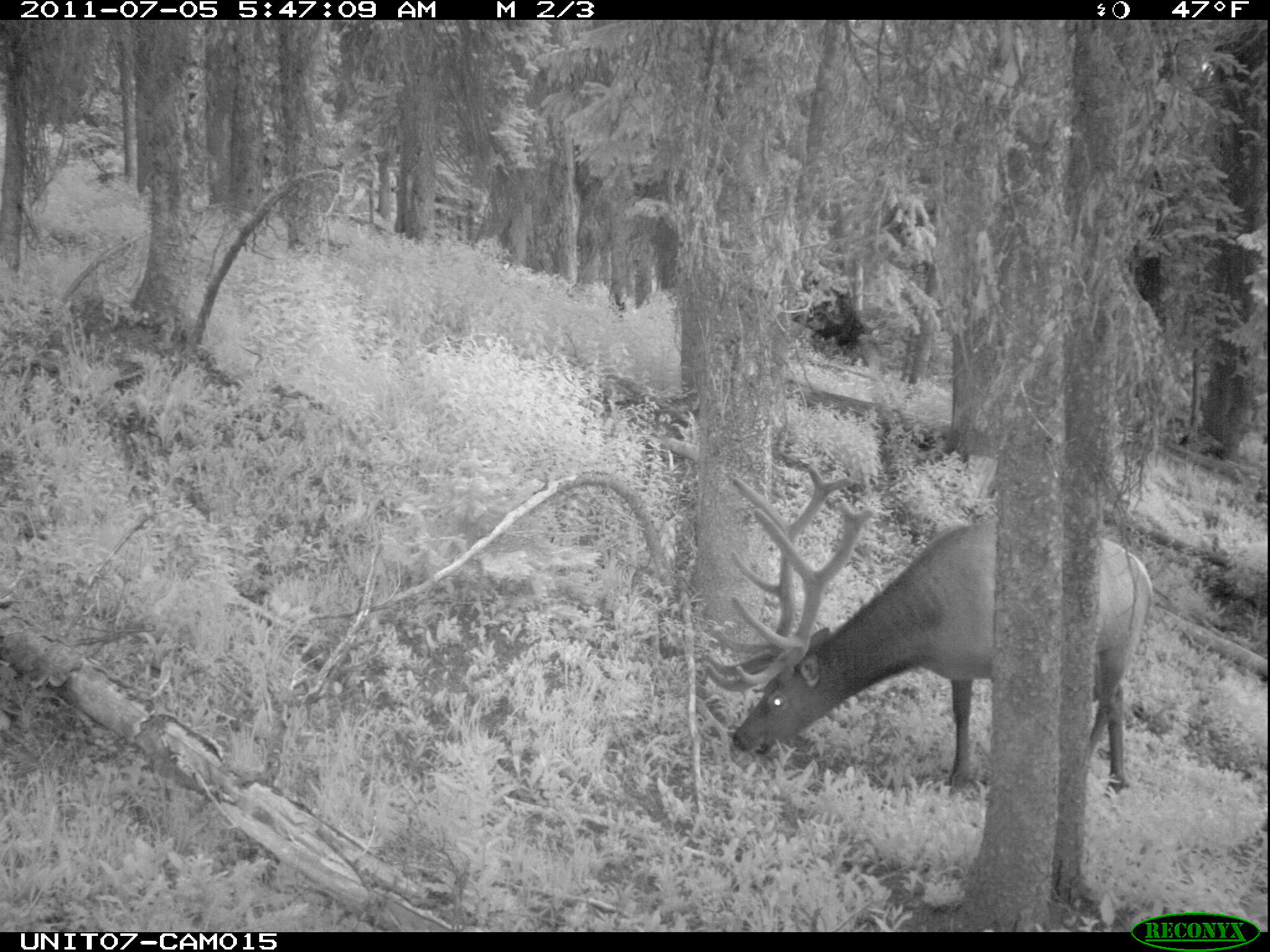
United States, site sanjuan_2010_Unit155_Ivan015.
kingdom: Animalia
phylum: Chordata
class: Mammalia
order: Artiodactyla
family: Cervidae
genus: Cervus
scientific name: Cervus elaphus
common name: red deer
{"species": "Cervus elaphus (red deer)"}